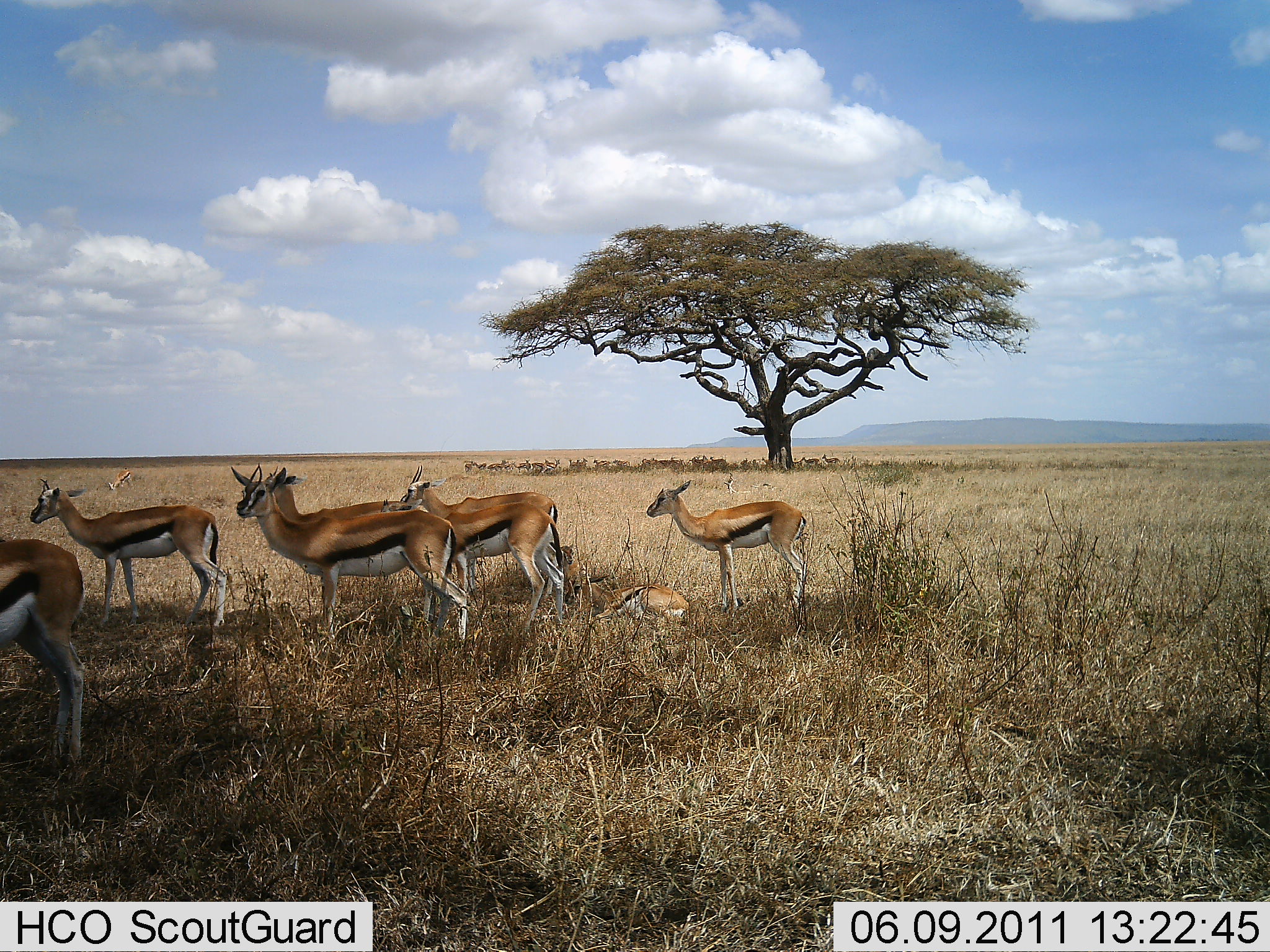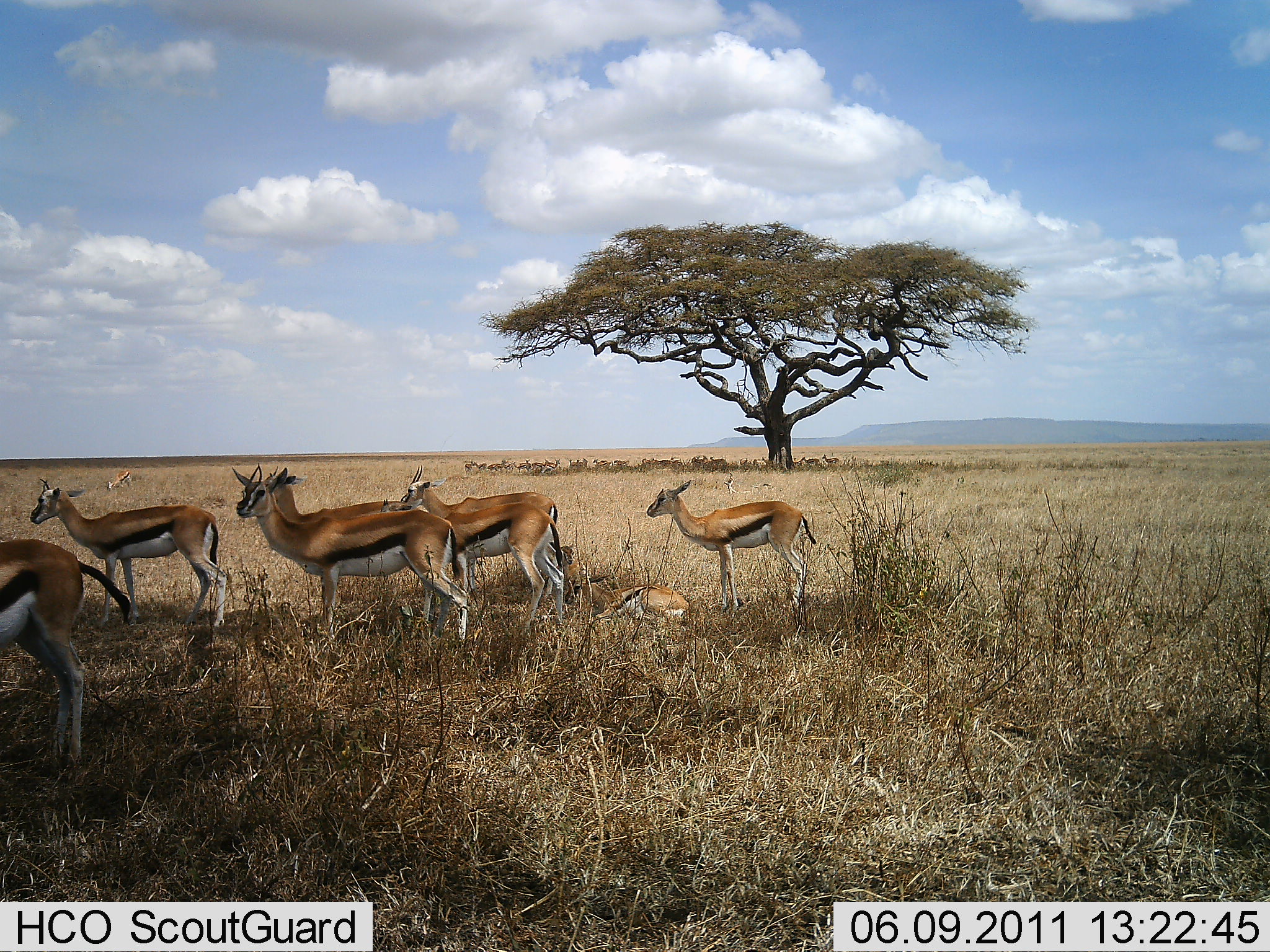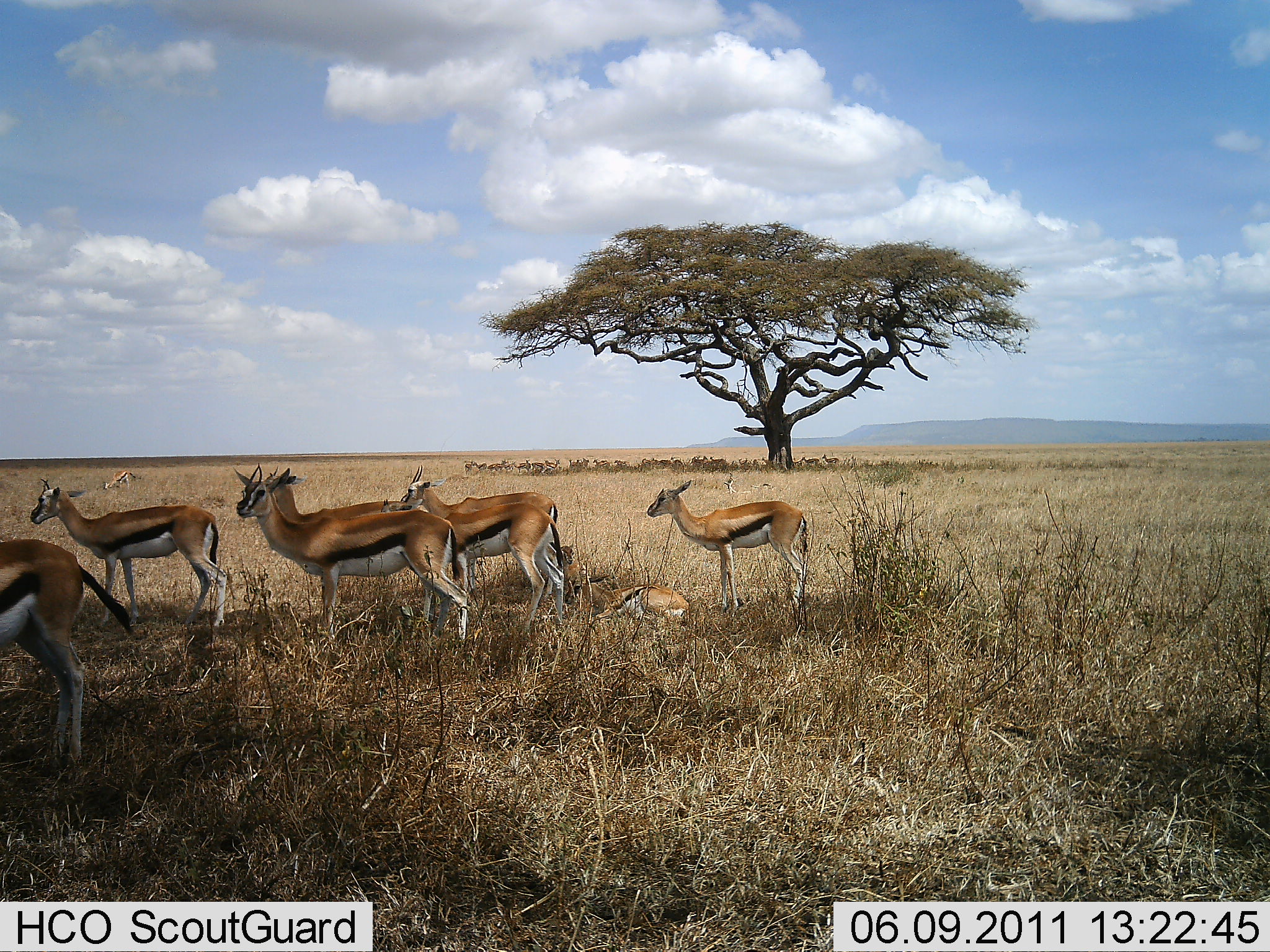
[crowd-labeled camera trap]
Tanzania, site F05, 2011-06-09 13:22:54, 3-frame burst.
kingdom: Animalia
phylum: Chordata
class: Mammalia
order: Artiodactyla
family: Bovidae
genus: Eudorcas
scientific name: Eudorcas thomsonii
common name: thomson's gazelle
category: gazellethomsons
Gazellethomsons (thomson's gazelle) (Eudorcas thomsonii), count 11-50. Behavior (volunteer vote fractions): standing 100%, resting 60%, moving 10%, interacting 20%. Young present (vote fraction): 10%. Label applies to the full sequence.